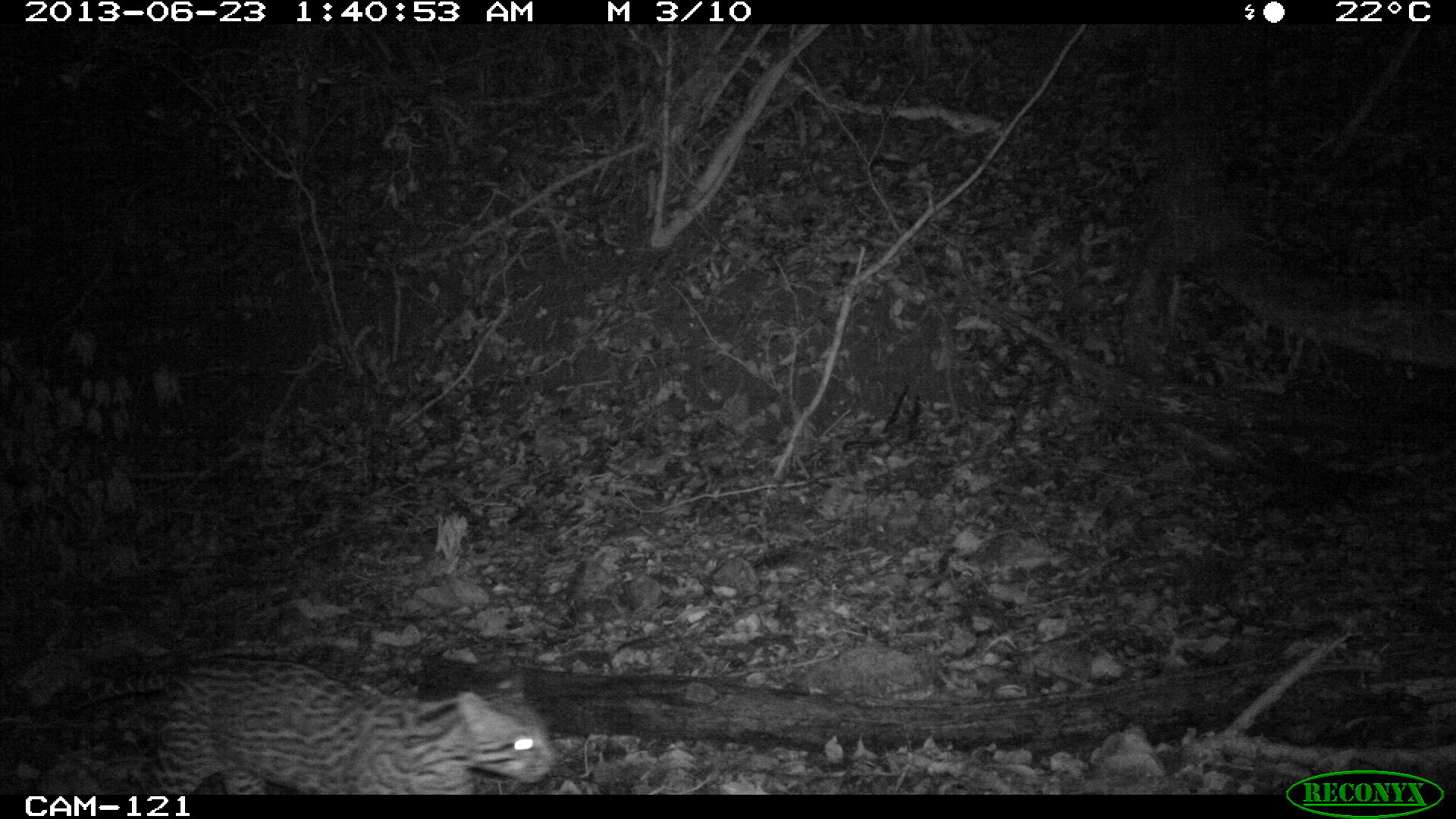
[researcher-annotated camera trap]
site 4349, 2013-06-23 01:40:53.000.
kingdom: Animalia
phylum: Chordata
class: Mammalia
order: Carnivora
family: Felidae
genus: Leopardus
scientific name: Leopardus pardalis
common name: ocelot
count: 1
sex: male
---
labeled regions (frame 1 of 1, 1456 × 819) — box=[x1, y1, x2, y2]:
leopardus pardalis: box=[64, 656, 557, 793]